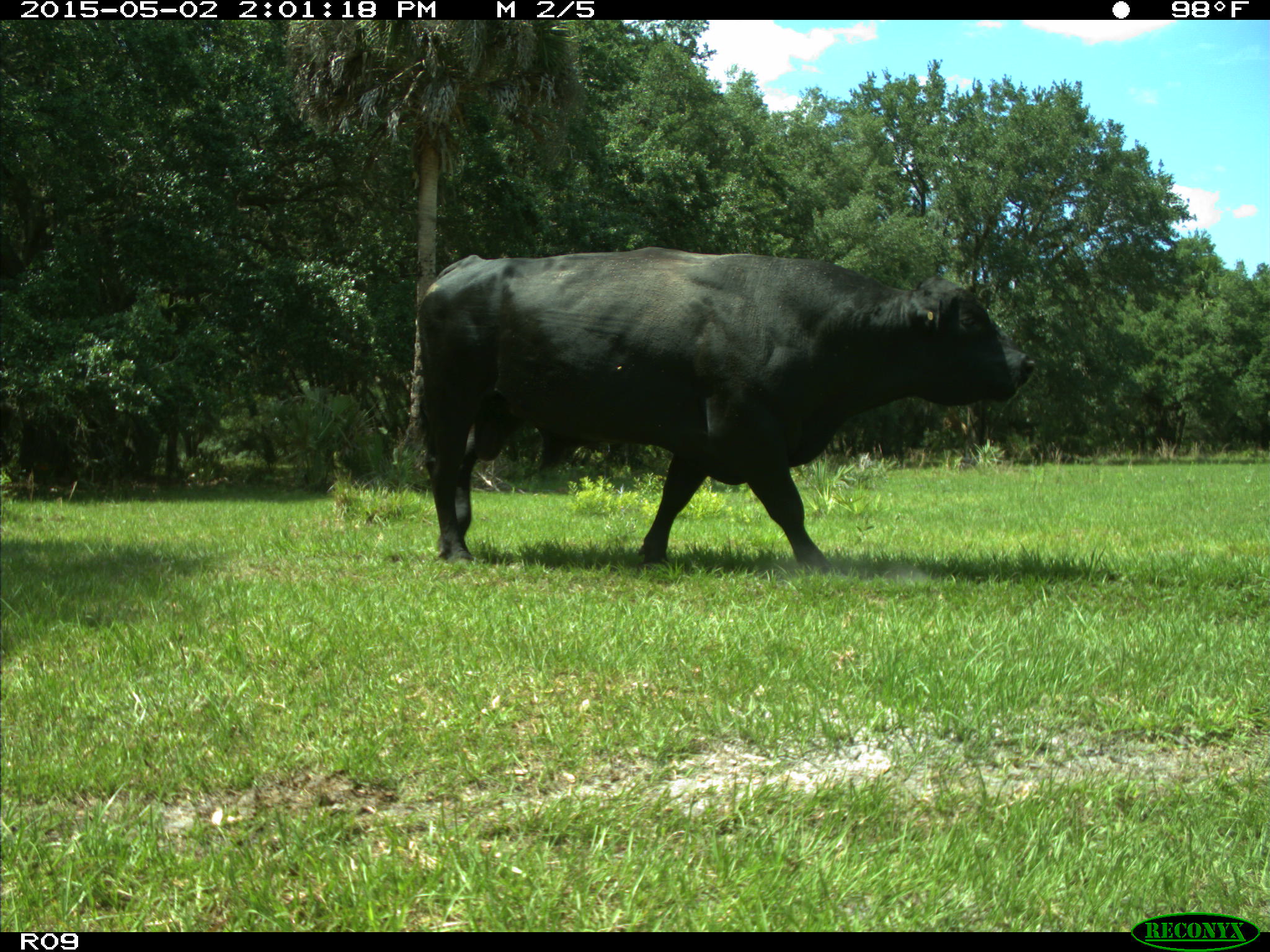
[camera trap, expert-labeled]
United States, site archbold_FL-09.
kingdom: Animalia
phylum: Chordata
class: Mammalia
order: Artiodactyla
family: Bovidae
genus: Bos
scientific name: Bos taurus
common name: domestic cow